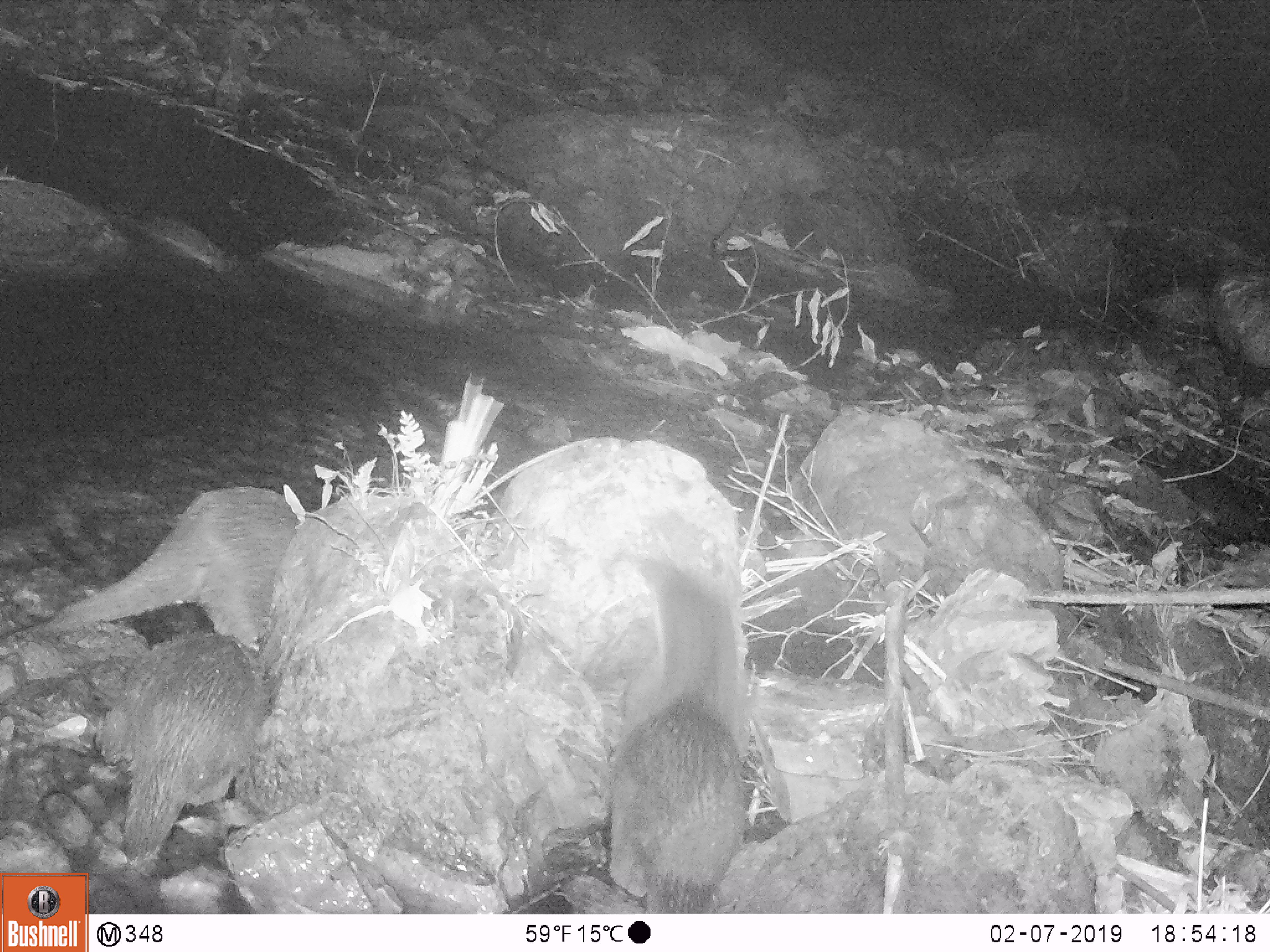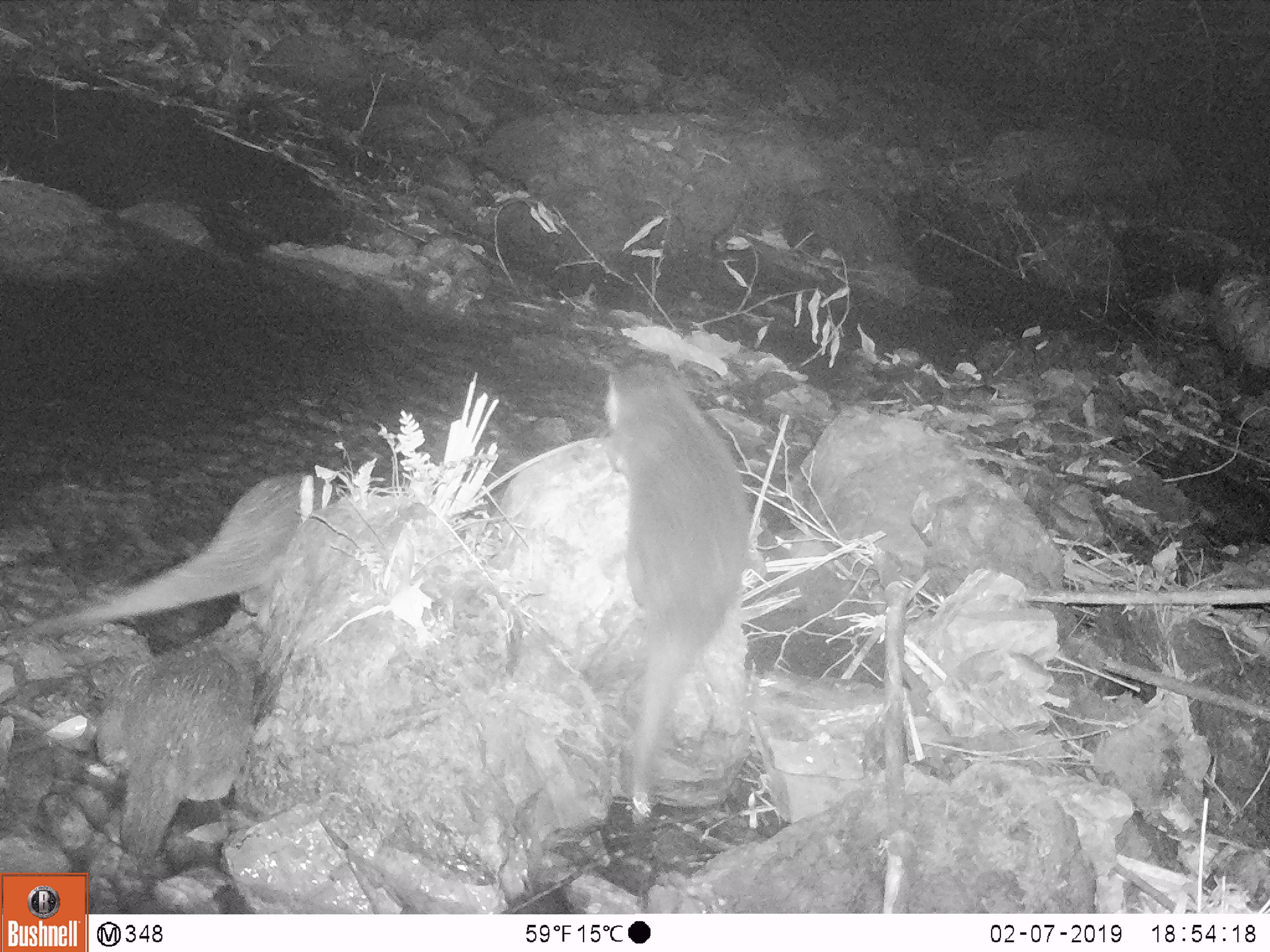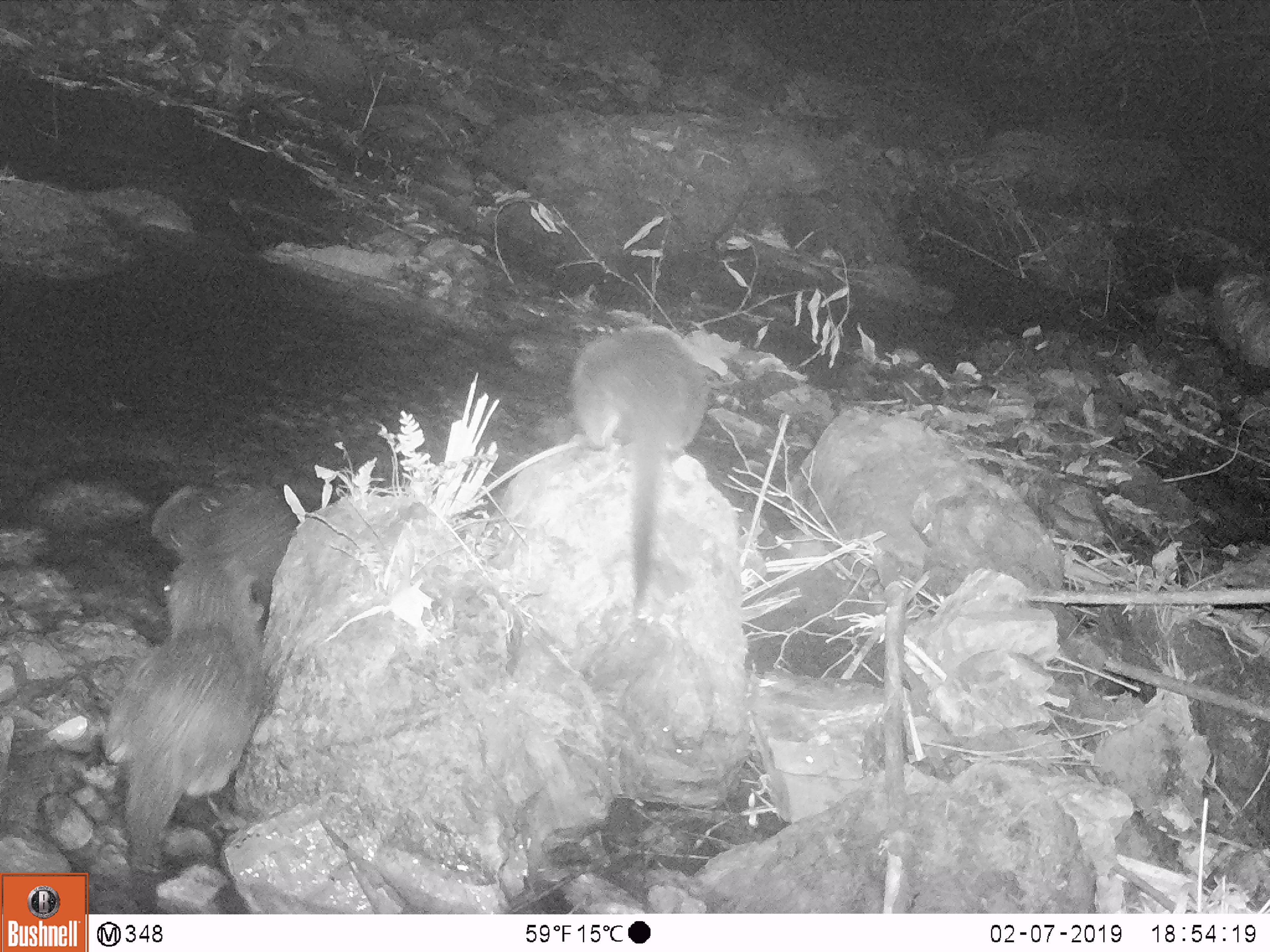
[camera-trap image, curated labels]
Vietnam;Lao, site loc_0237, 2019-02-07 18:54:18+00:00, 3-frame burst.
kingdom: Animalia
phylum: Chordata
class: Mammalia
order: Carnivora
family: Mustelidae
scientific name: Lutrinae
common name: otter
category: unidentified otter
Unidentified otter (otter) (Lutrinae). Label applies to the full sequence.